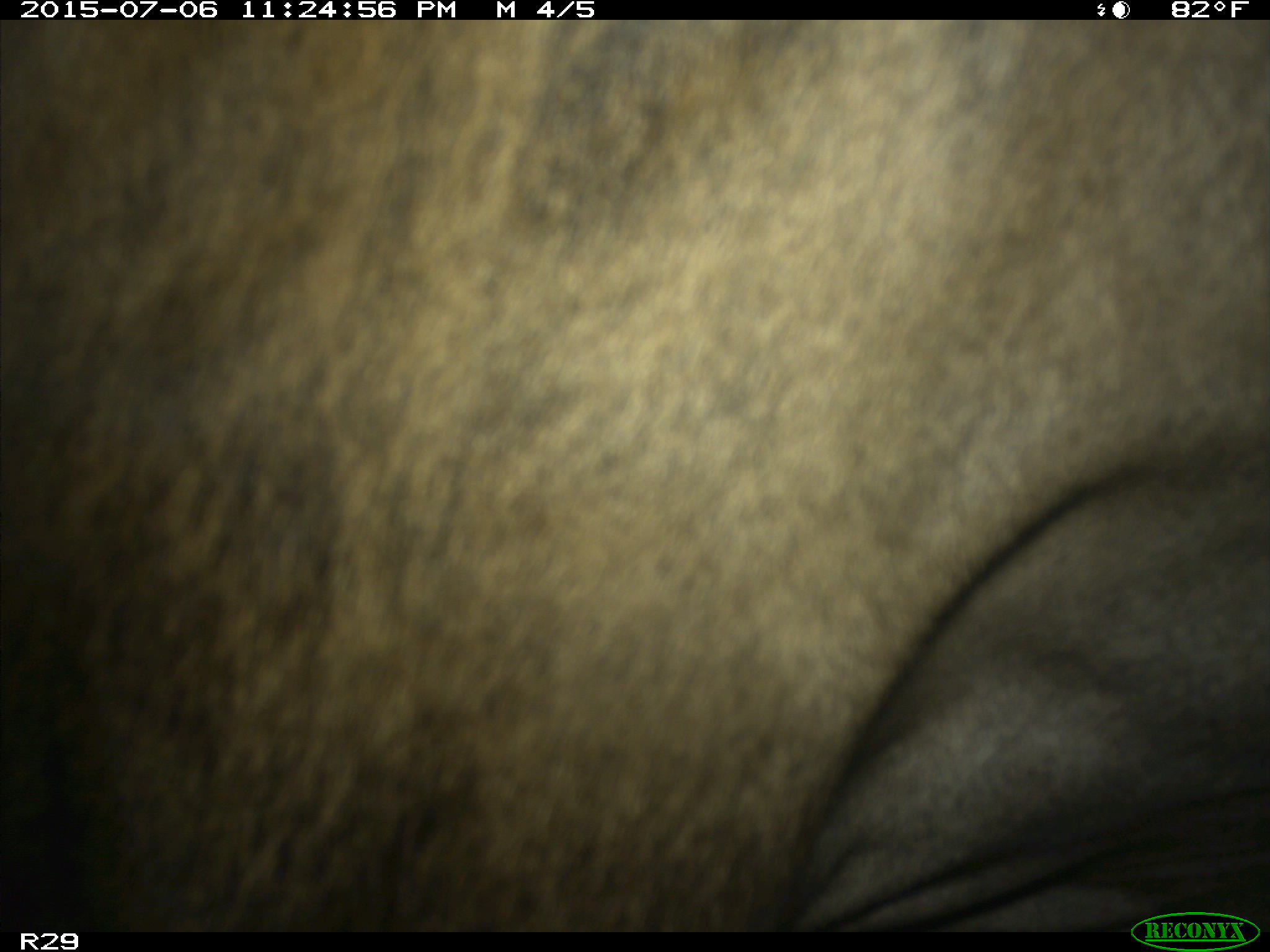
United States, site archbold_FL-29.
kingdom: Animalia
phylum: Chordata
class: Mammalia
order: Artiodactyla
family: Bovidae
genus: Bos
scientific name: Bos taurus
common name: domestic cow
Bos taurus (domestic cow).